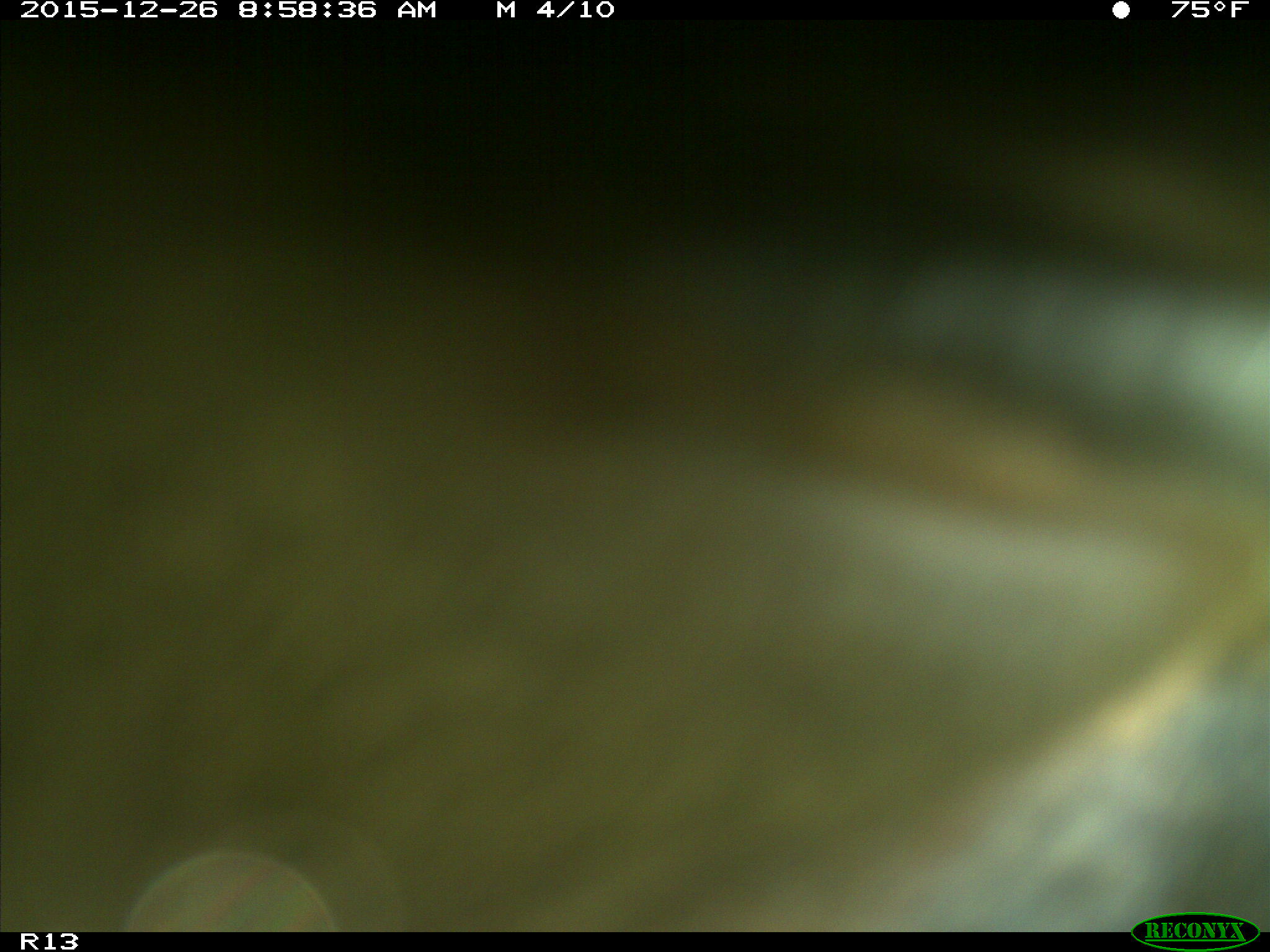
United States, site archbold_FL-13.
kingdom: Animalia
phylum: Chordata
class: Mammalia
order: Artiodactyla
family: Bovidae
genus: Bos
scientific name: Bos taurus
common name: domestic cow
Bos taurus (domestic cow).